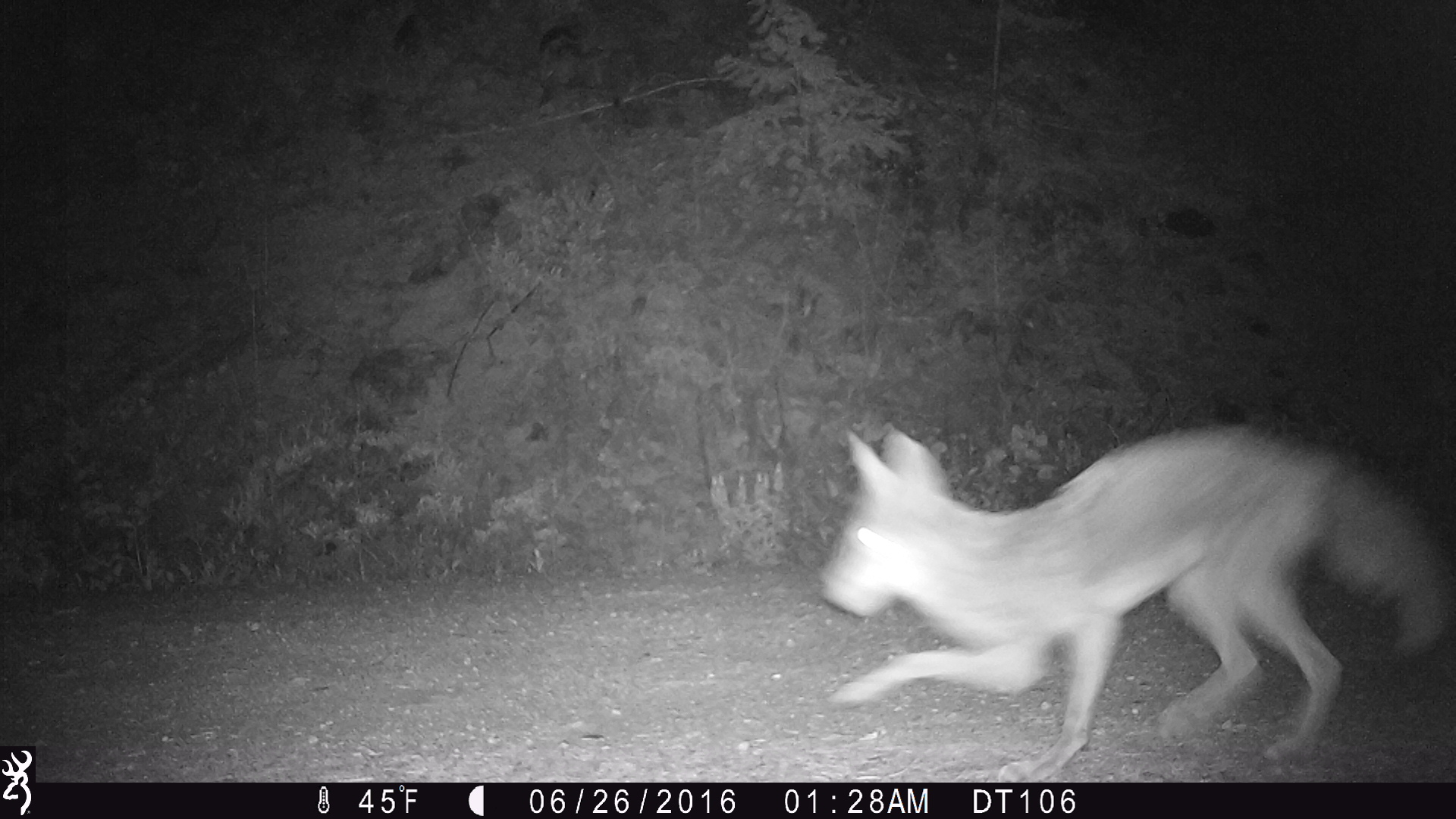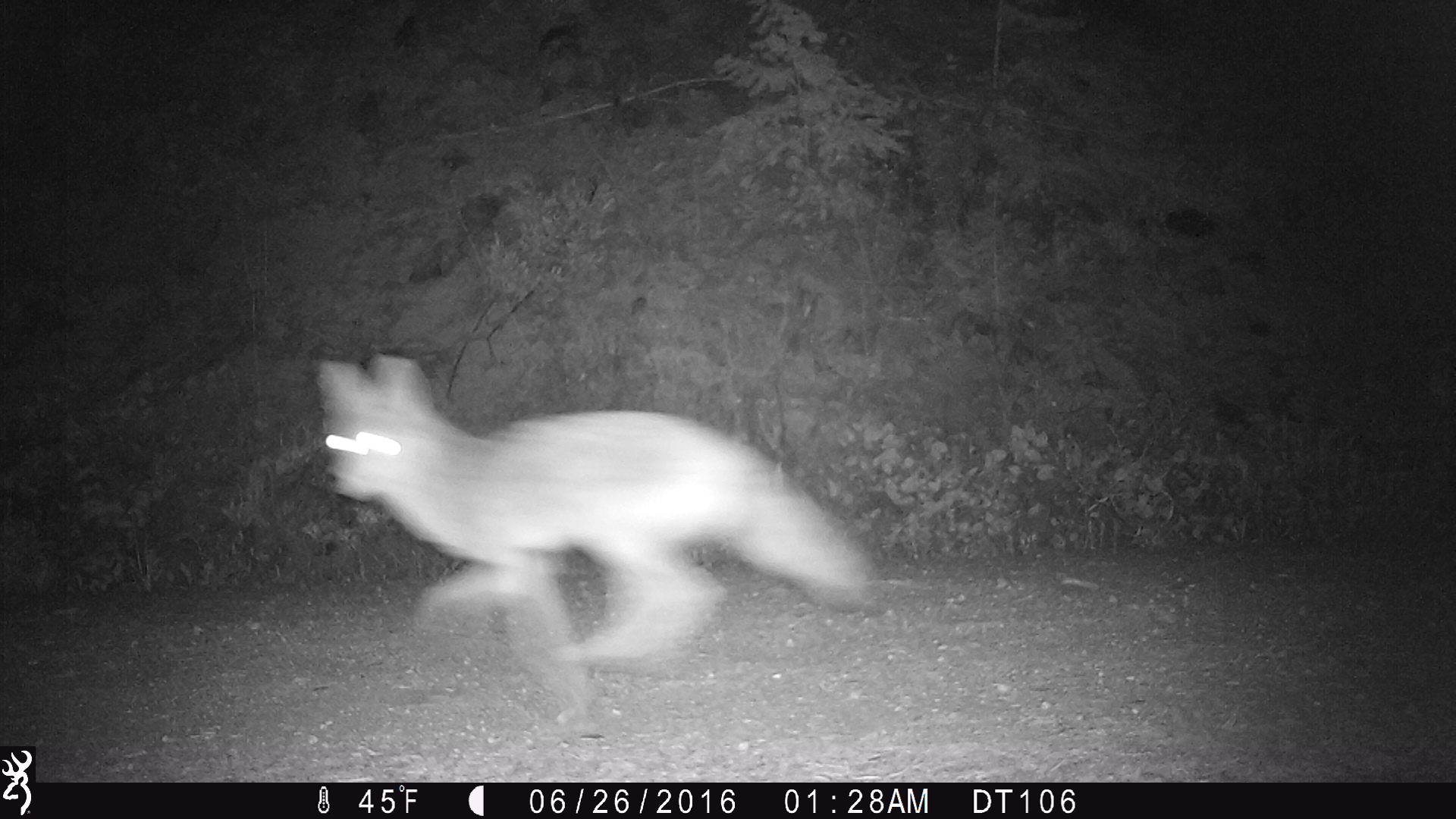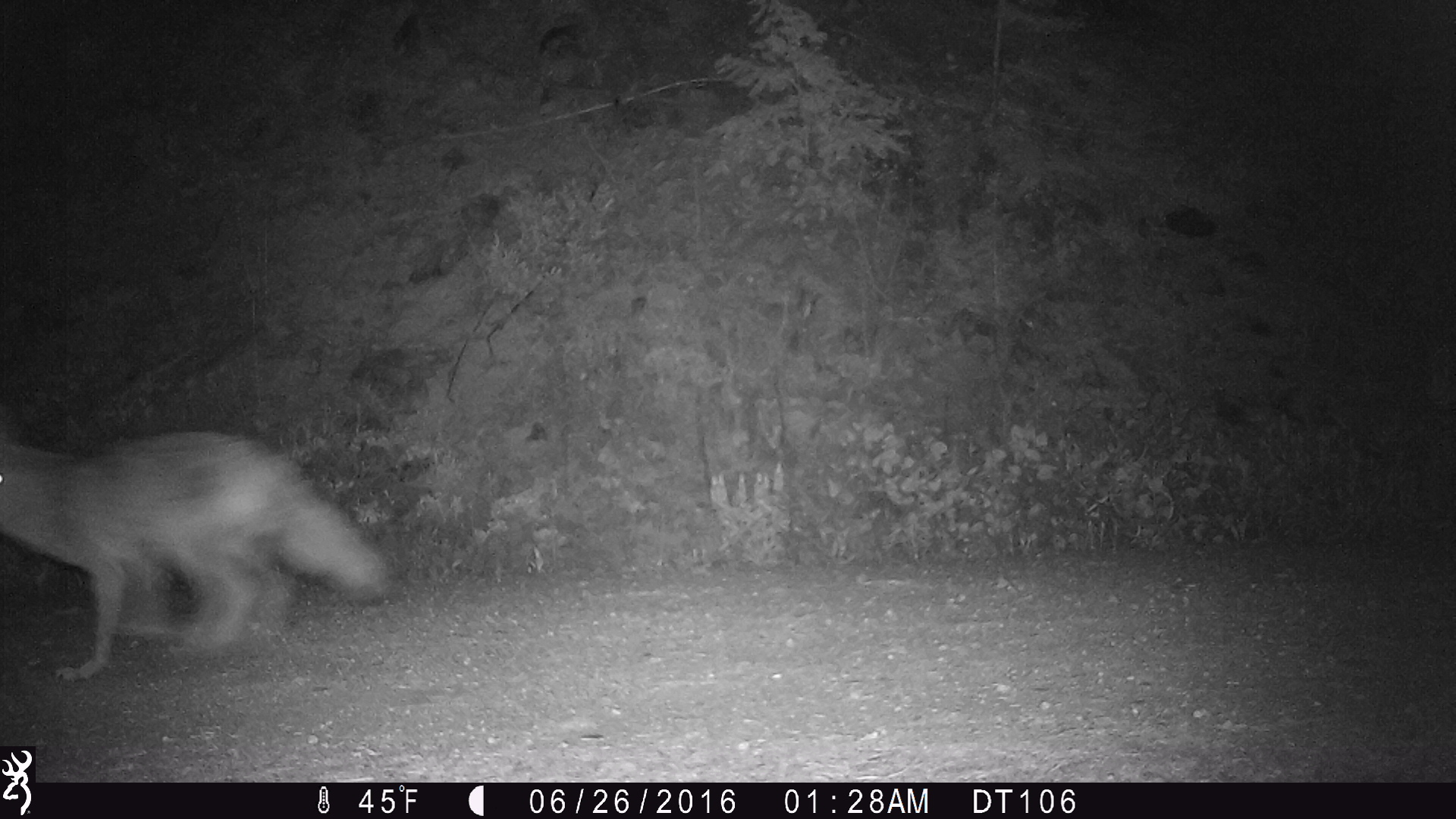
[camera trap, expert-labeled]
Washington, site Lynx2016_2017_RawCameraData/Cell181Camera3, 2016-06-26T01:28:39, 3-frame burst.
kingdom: Animalia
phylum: Chordata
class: Mammalia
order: Carnivora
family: Canidae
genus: Canis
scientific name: Canis latrans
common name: coyote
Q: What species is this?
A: Canis latrans (coyote).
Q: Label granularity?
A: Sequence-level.